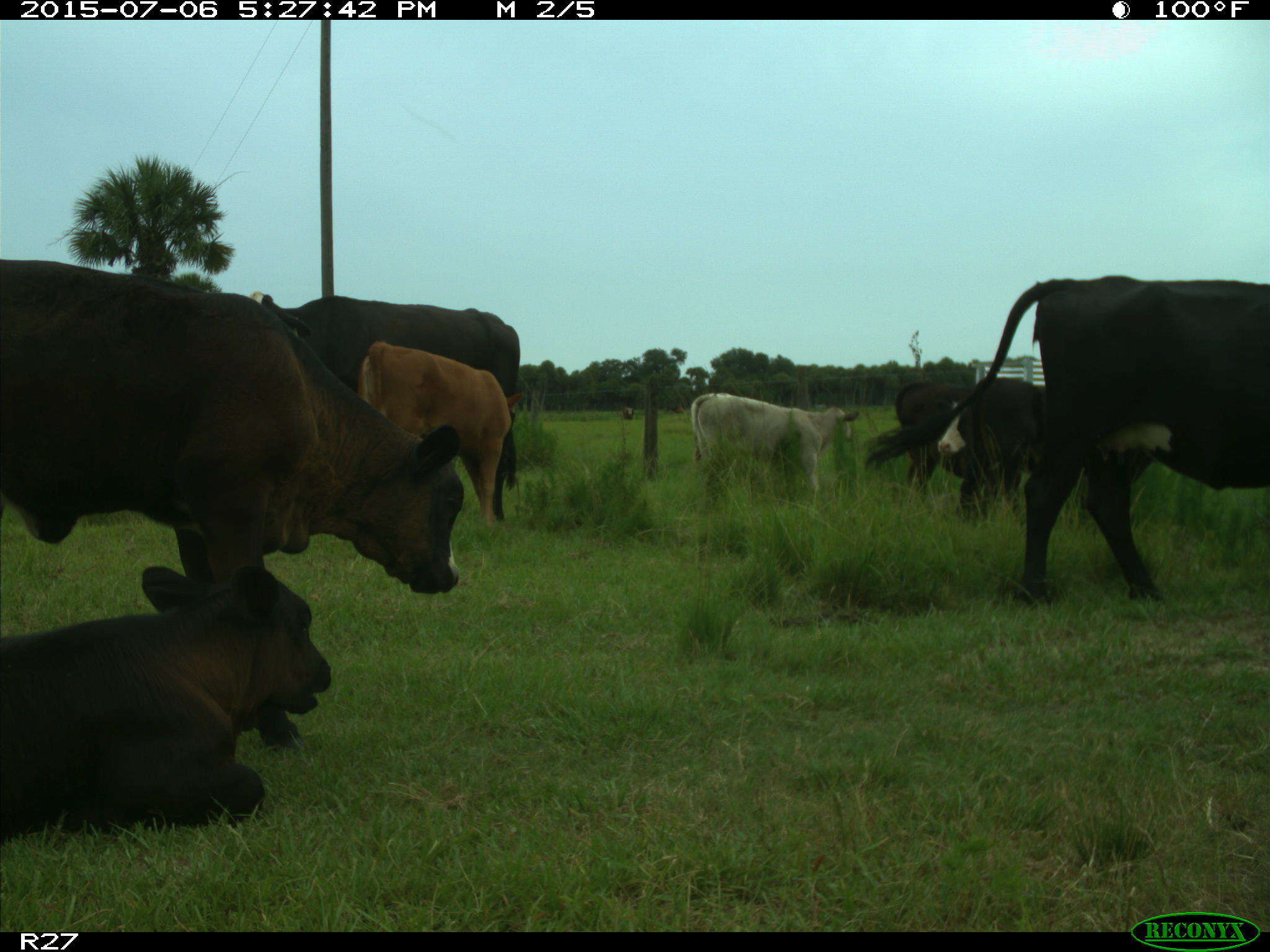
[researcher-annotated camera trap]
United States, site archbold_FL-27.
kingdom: Animalia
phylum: Chordata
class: Mammalia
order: Artiodactyla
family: Bovidae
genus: Bos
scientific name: Bos taurus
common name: domestic cow